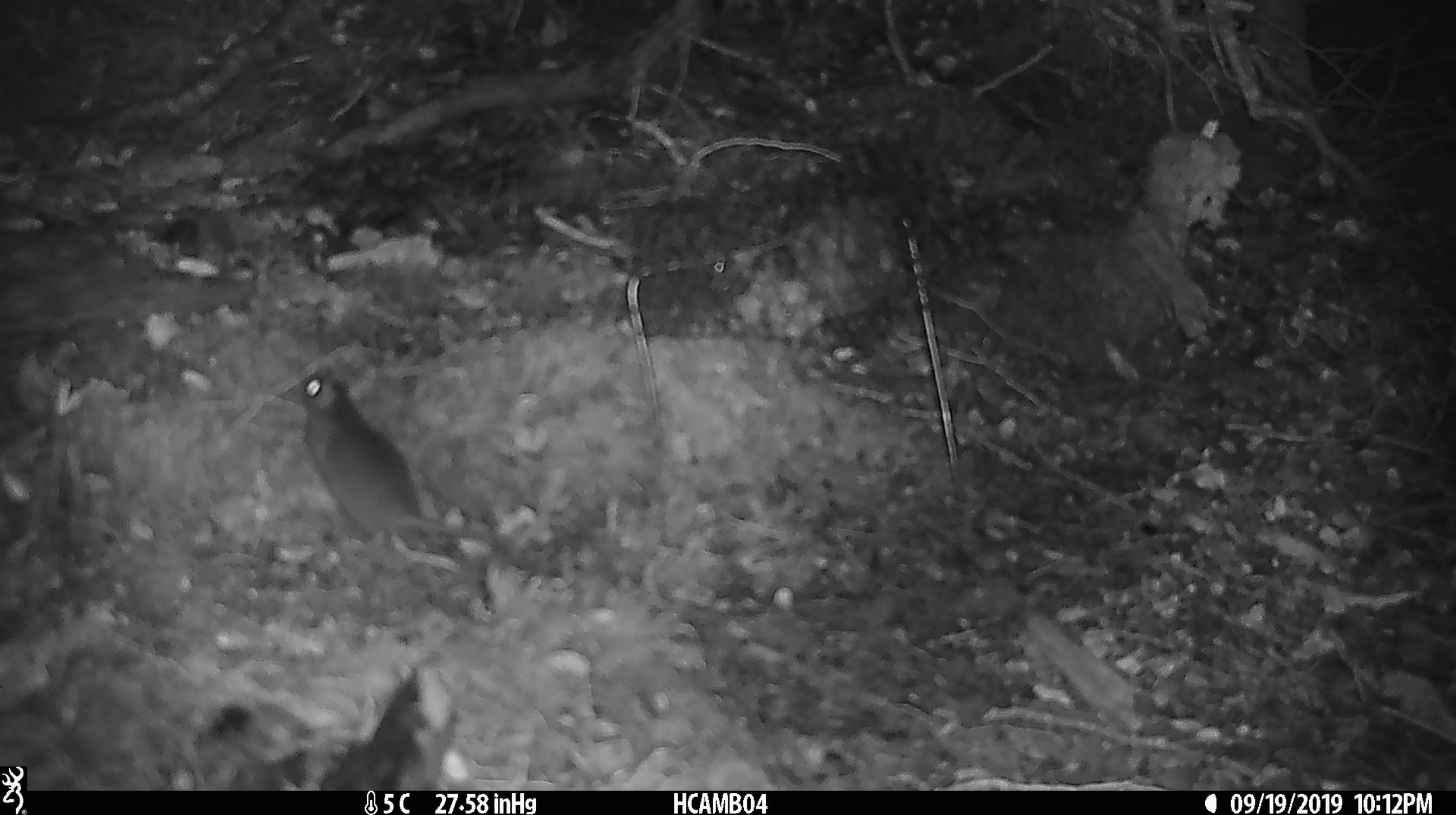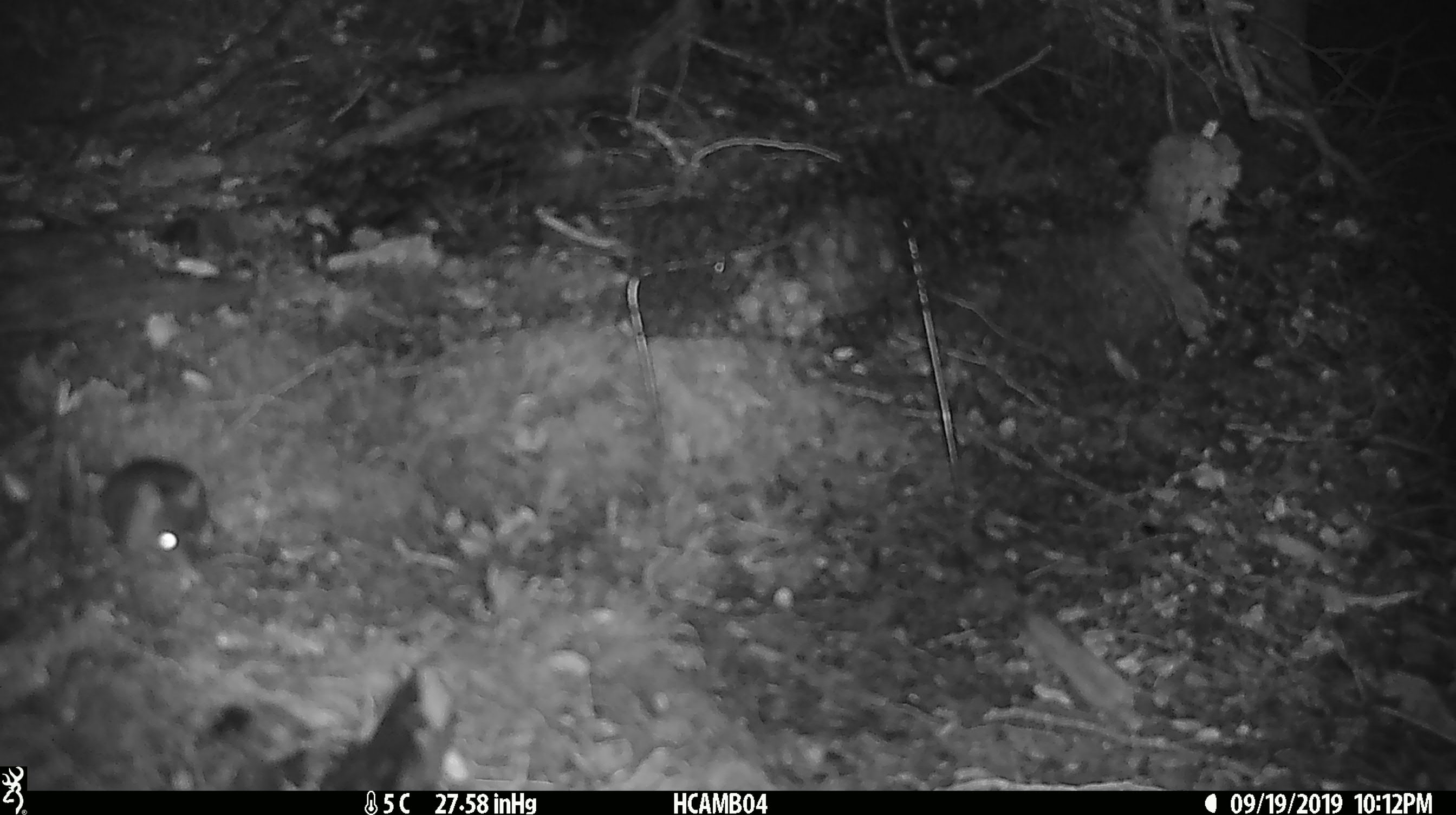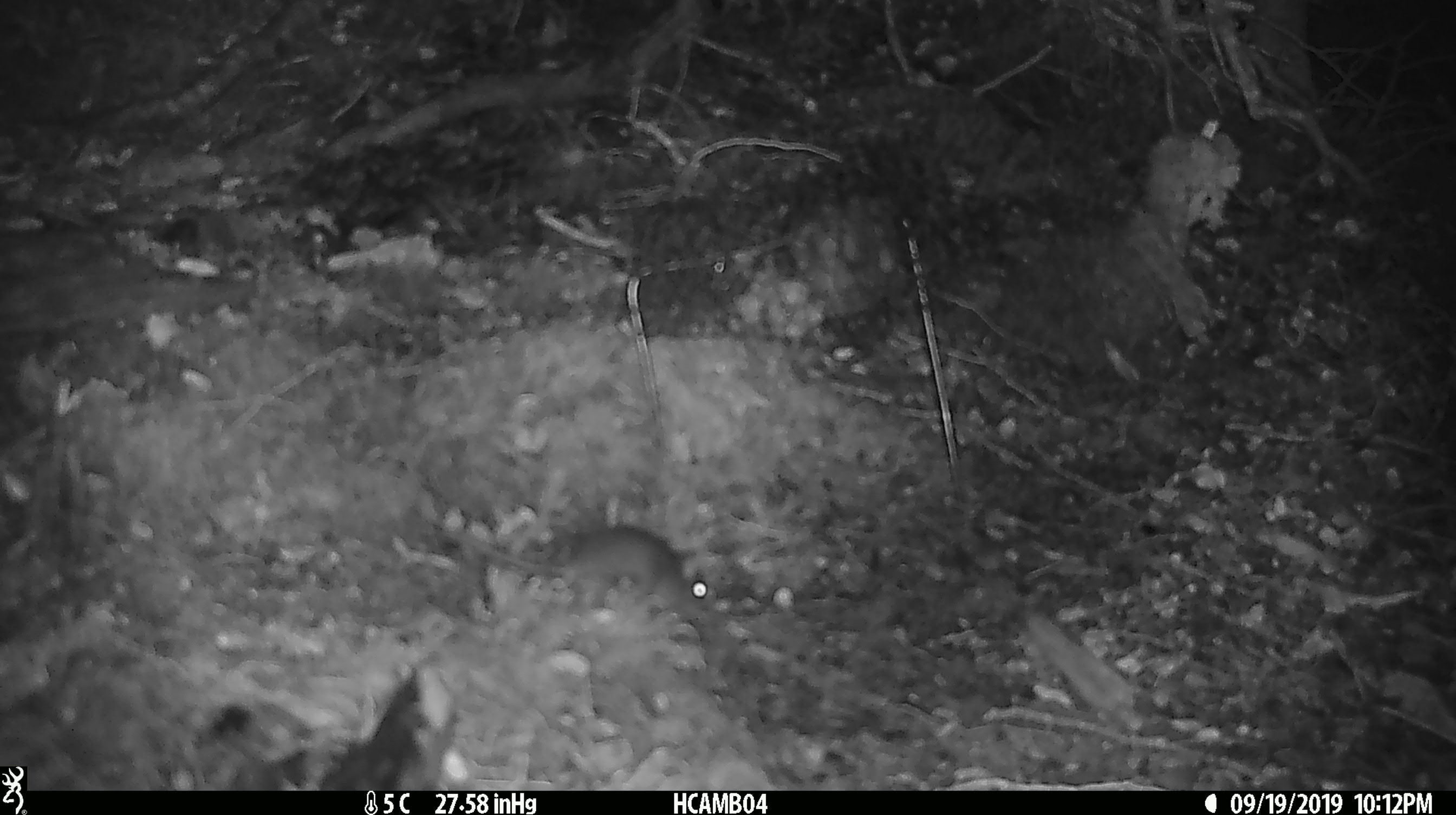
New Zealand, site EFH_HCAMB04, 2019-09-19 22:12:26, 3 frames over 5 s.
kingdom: Animalia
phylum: Chordata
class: Mammalia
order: Rodentia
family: Muridae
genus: Mus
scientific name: Mus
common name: mouse